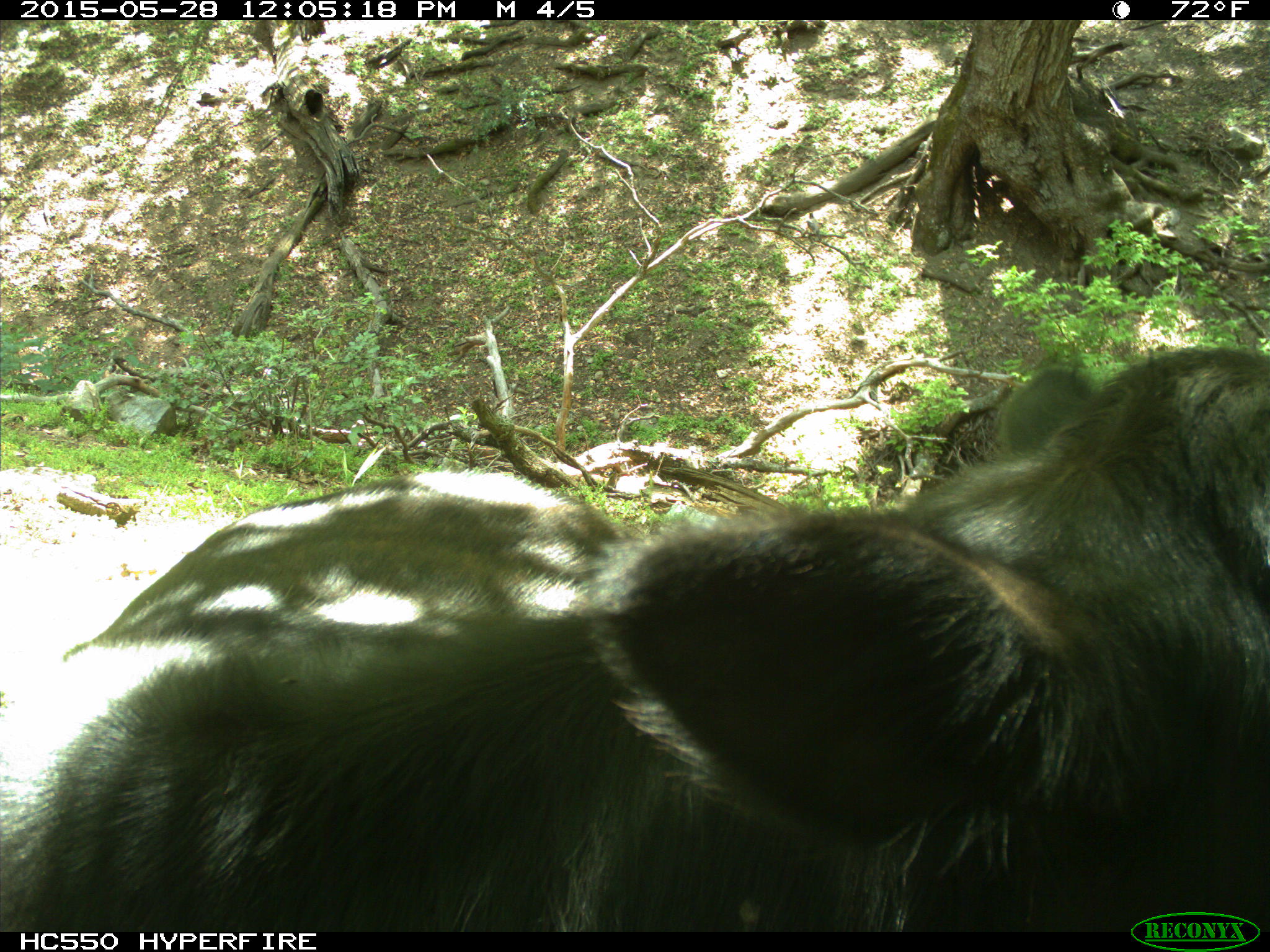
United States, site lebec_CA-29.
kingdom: Animalia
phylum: Chordata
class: Mammalia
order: Artiodactyla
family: Bovidae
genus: Bos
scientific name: Bos taurus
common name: domestic cow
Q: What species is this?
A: Bos taurus (domestic cow).